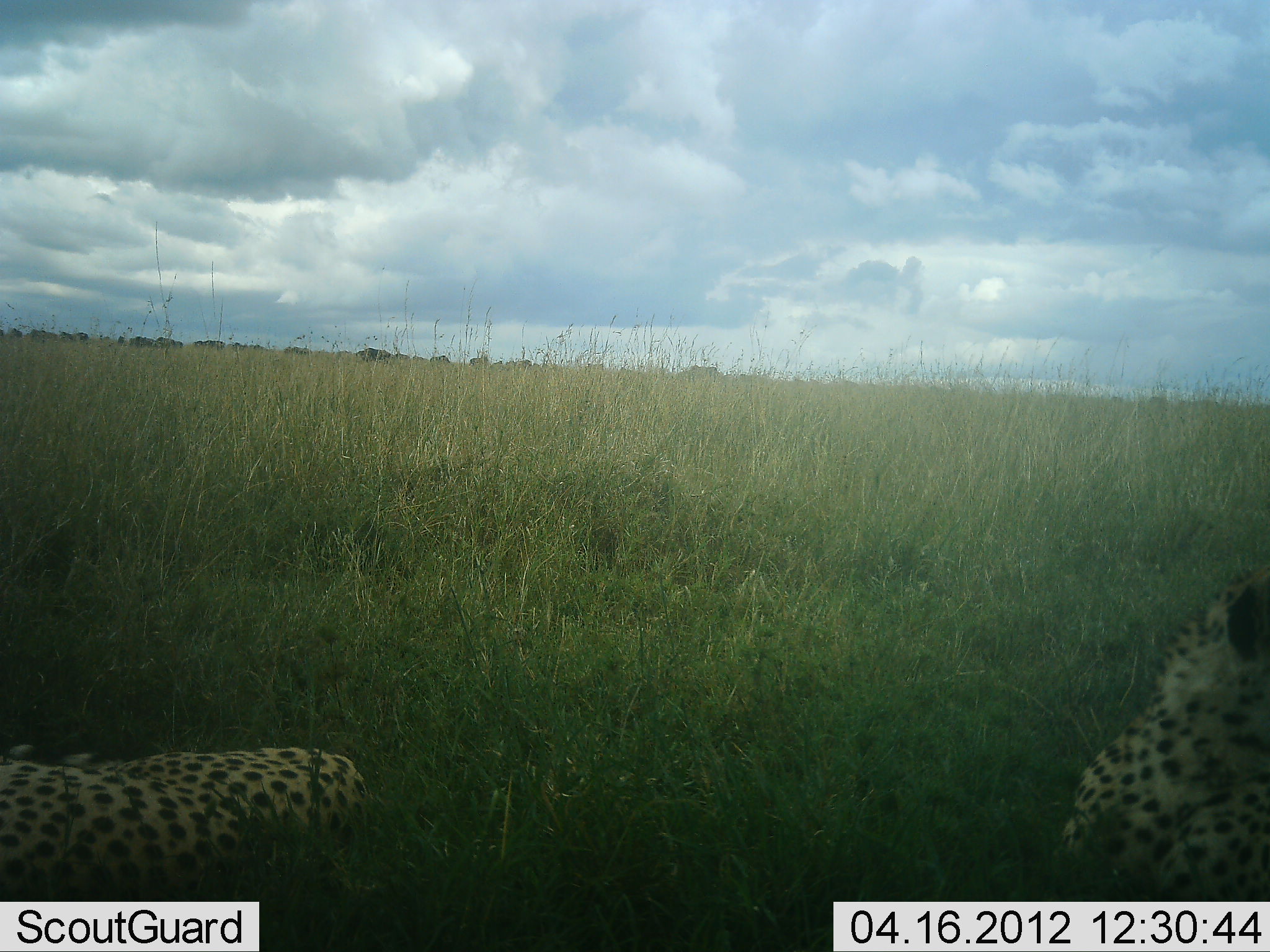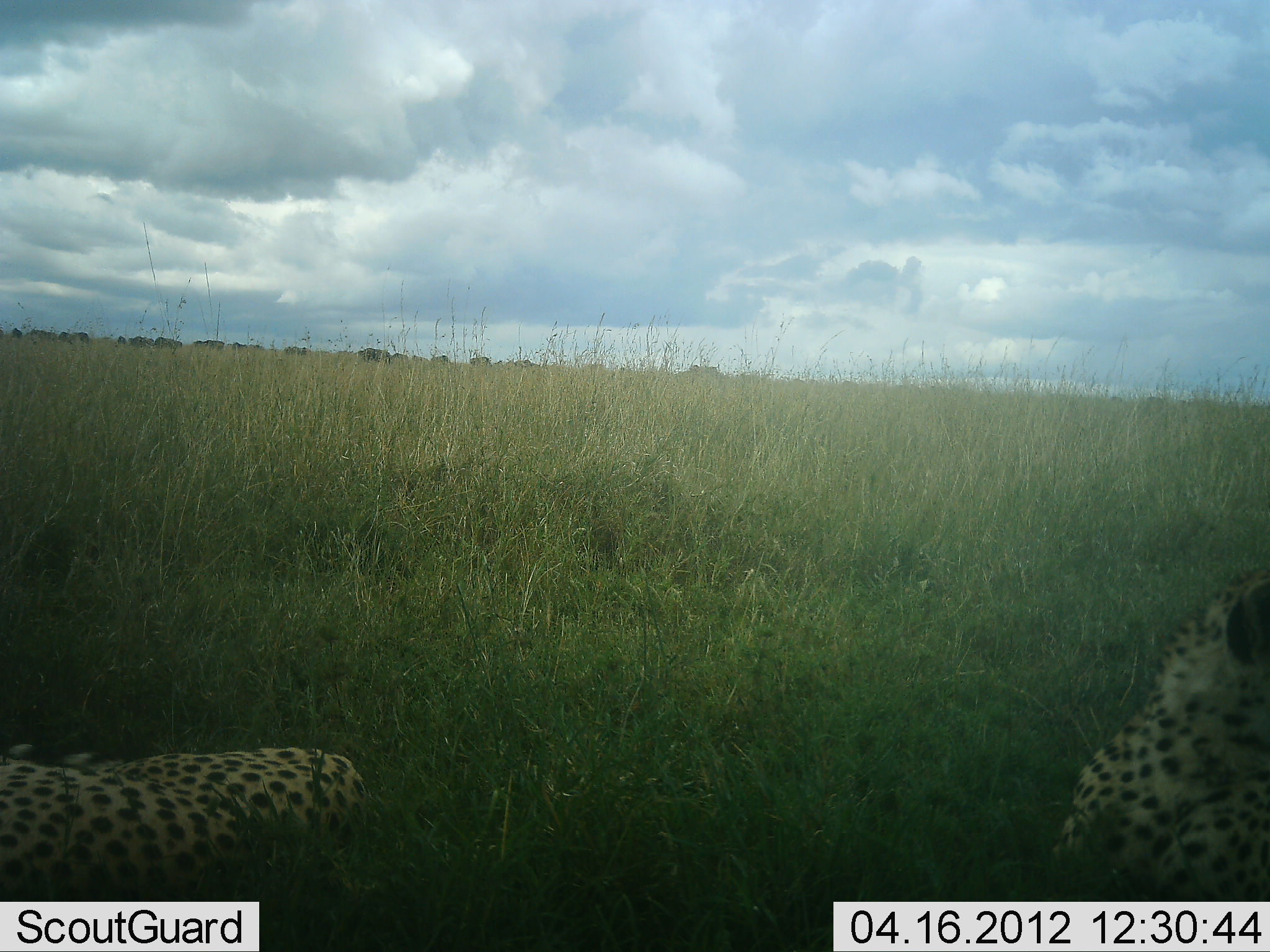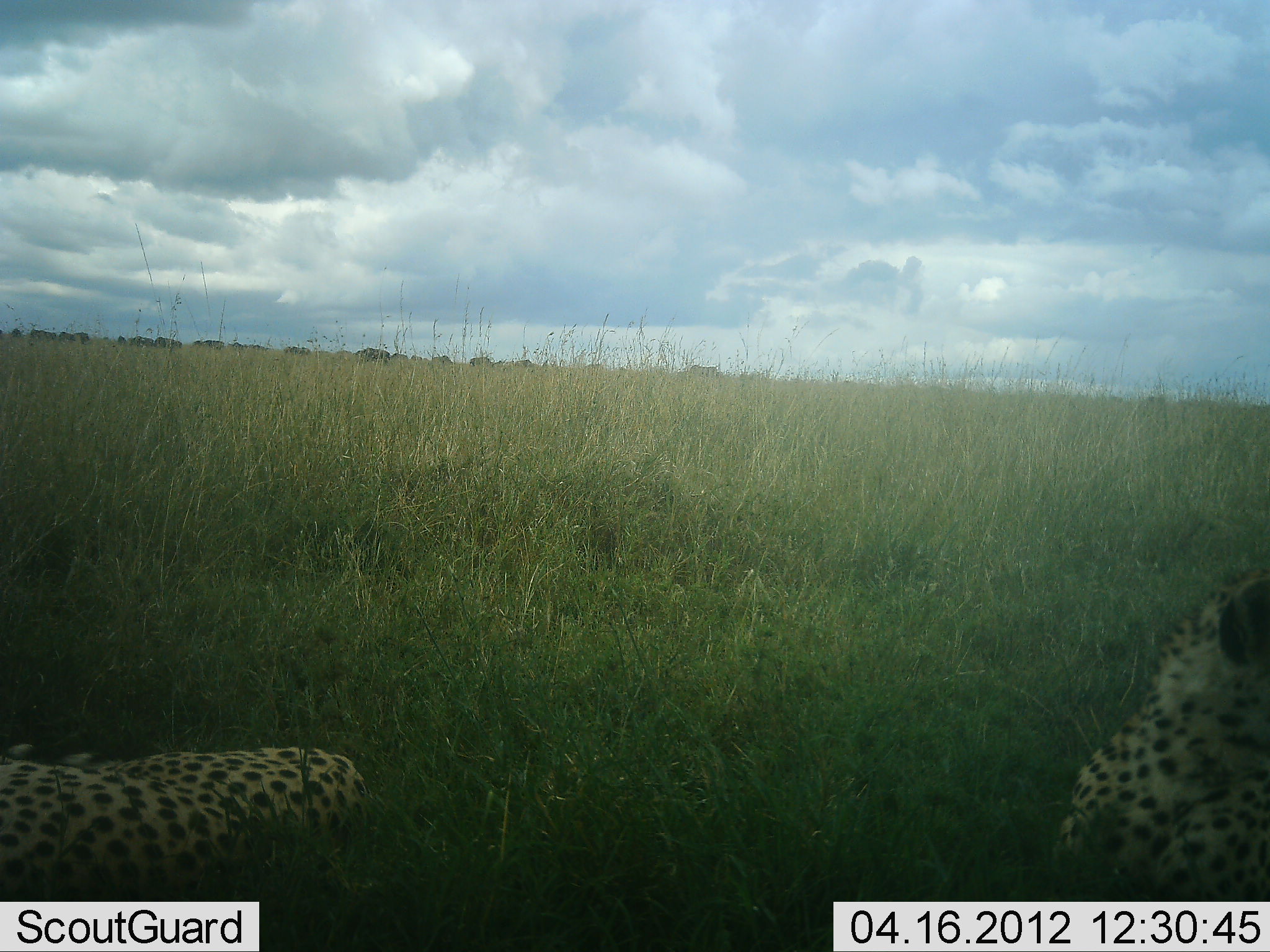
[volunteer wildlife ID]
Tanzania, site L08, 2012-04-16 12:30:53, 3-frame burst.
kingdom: Animalia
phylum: Chordata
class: Mammalia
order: Carnivora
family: Felidae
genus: Acinonyx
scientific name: Acinonyx jubatus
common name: cheetah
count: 2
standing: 0%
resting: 100%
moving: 0%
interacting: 0%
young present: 0%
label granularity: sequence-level